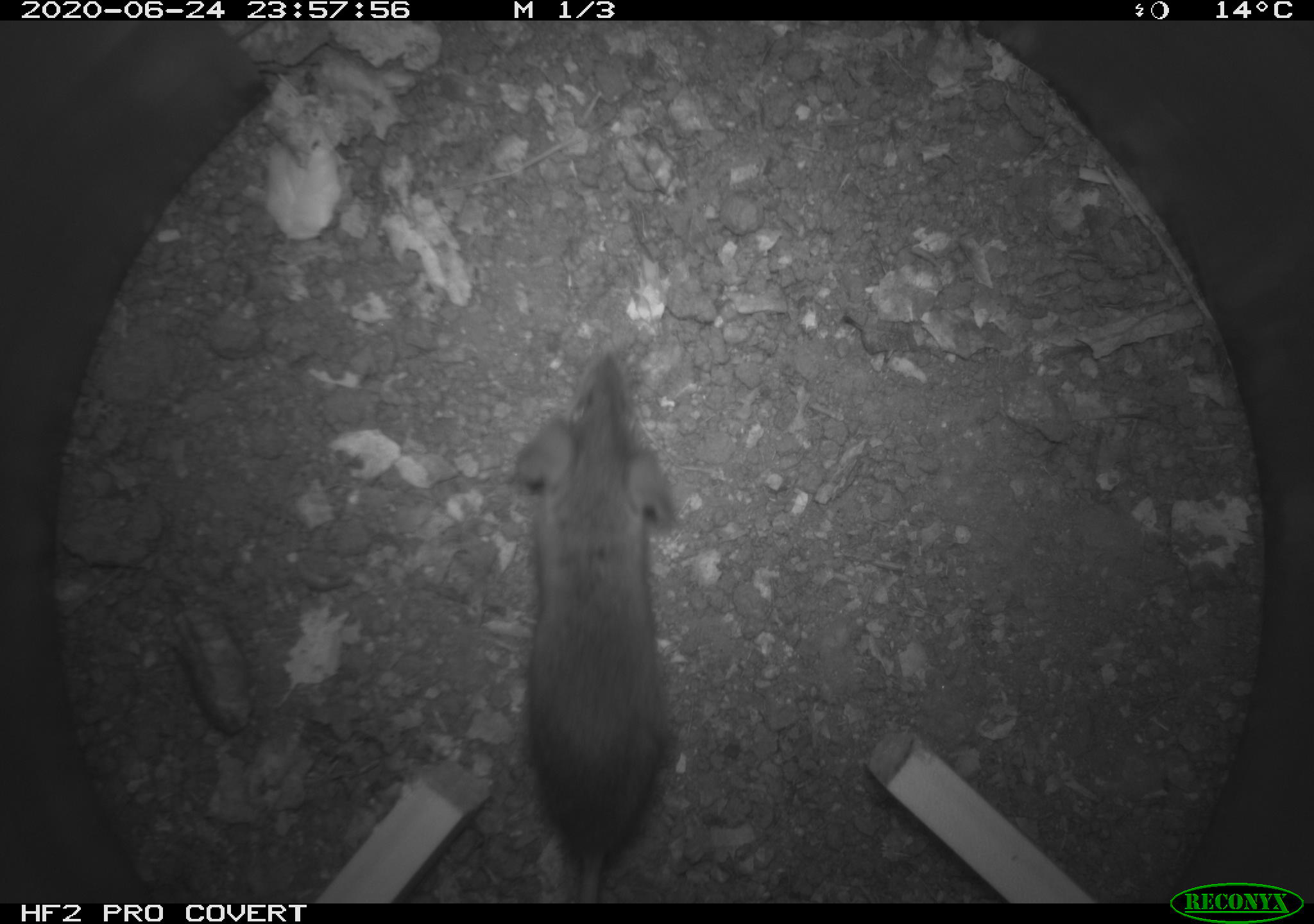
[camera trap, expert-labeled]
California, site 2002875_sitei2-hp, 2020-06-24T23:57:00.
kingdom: Animalia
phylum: Chordata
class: Mammalia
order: Rodentia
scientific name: Rodentia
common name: mouse species